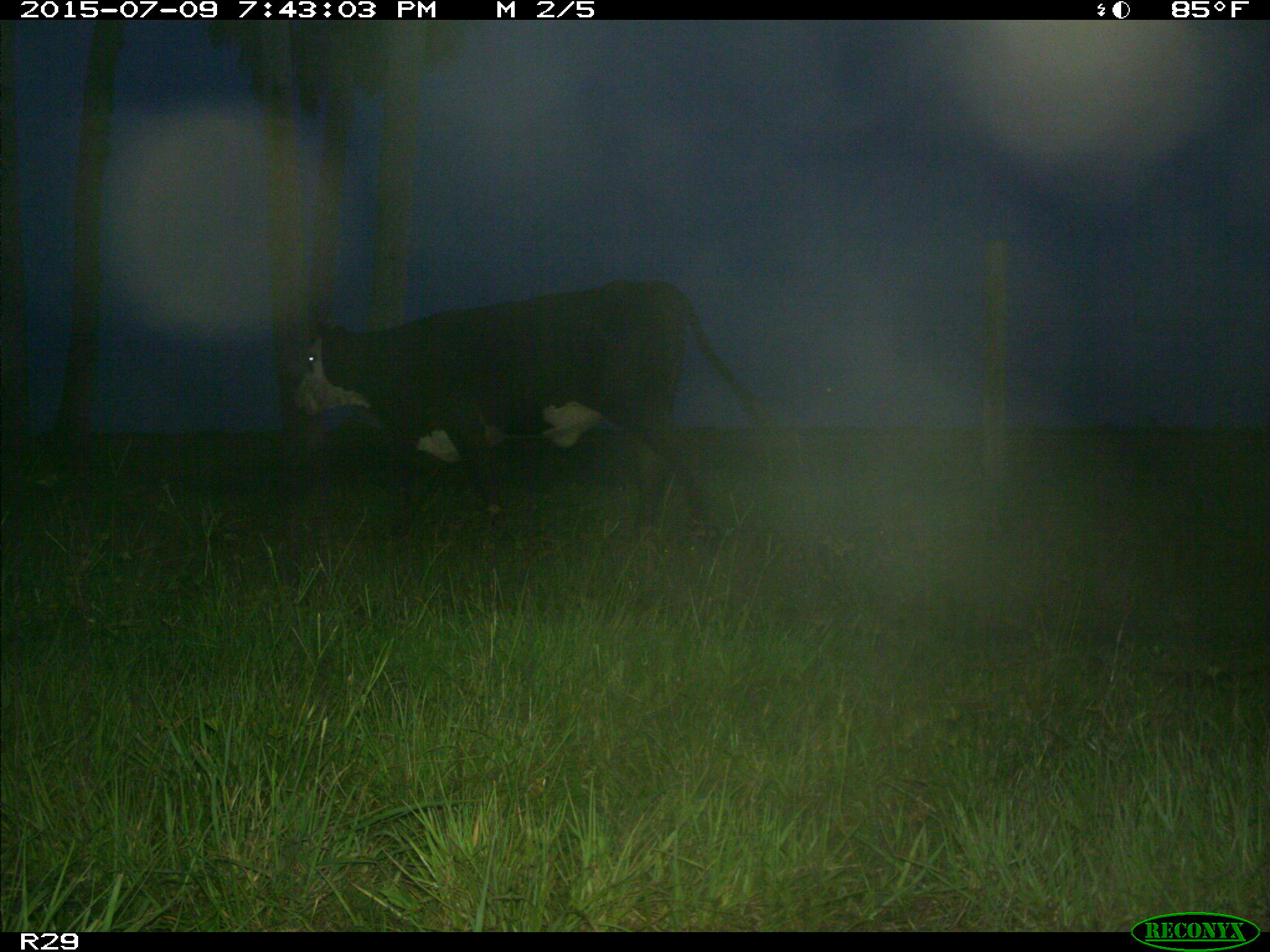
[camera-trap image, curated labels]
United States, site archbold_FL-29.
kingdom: Animalia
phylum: Chordata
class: Mammalia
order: Artiodactyla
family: Bovidae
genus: Bos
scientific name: Bos taurus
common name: domestic cow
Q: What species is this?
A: Bos taurus (domestic cow).